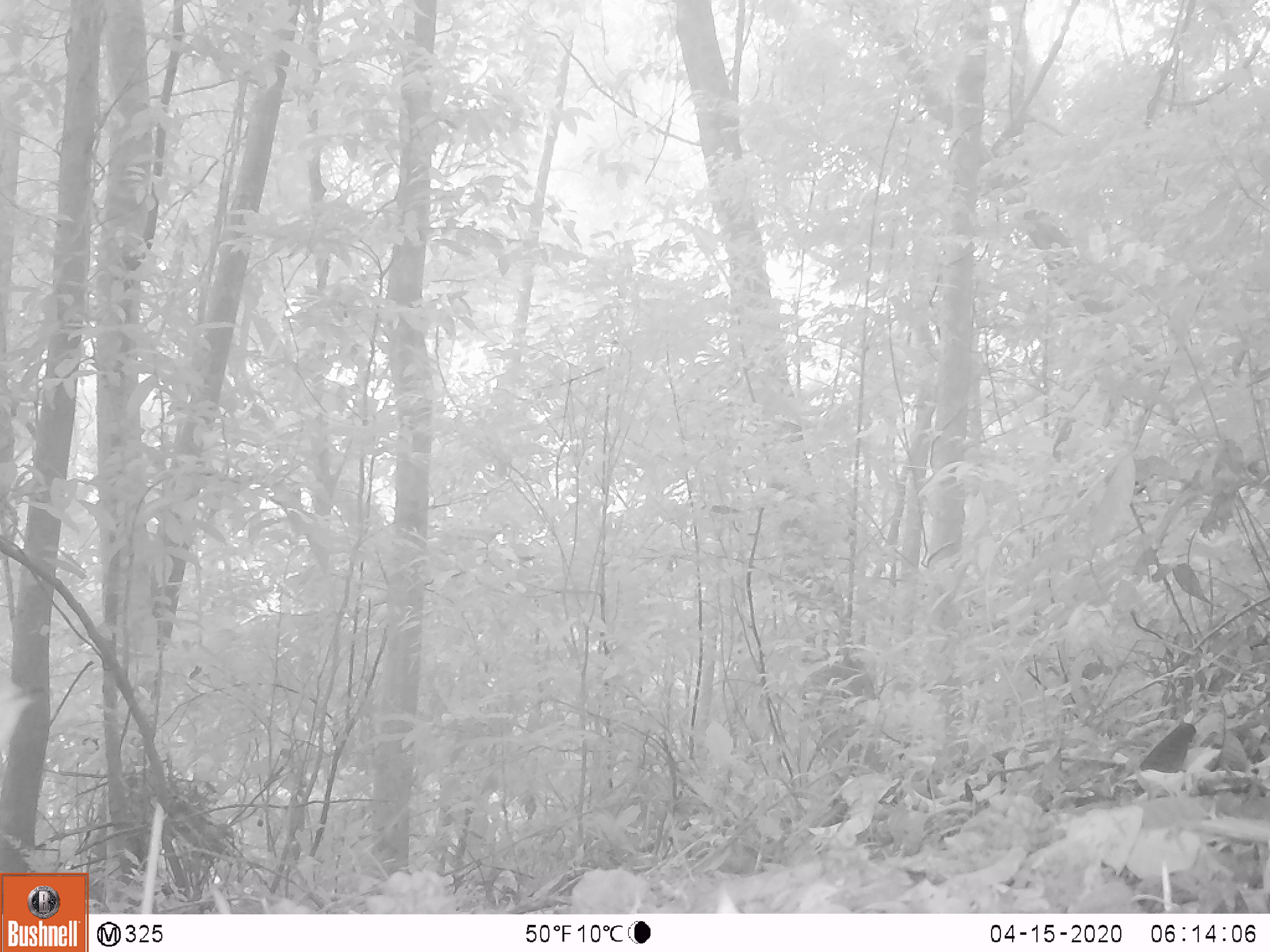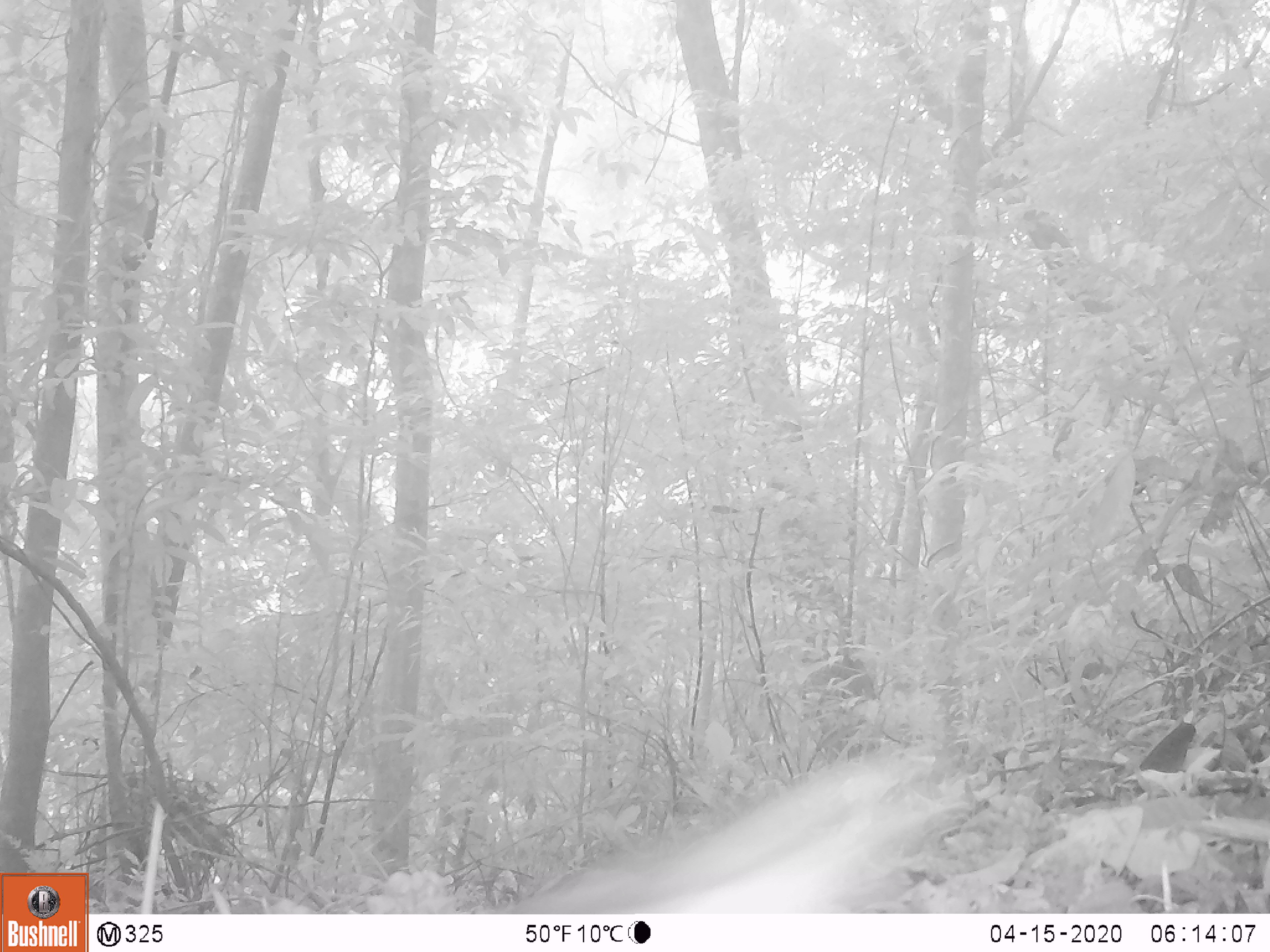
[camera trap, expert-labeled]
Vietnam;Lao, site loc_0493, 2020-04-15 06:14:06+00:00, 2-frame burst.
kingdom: Animalia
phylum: Chordata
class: Aves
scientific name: Aves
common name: bird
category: unidentified bird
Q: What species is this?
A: Unidentified bird (bird) (Aves).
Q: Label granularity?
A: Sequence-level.